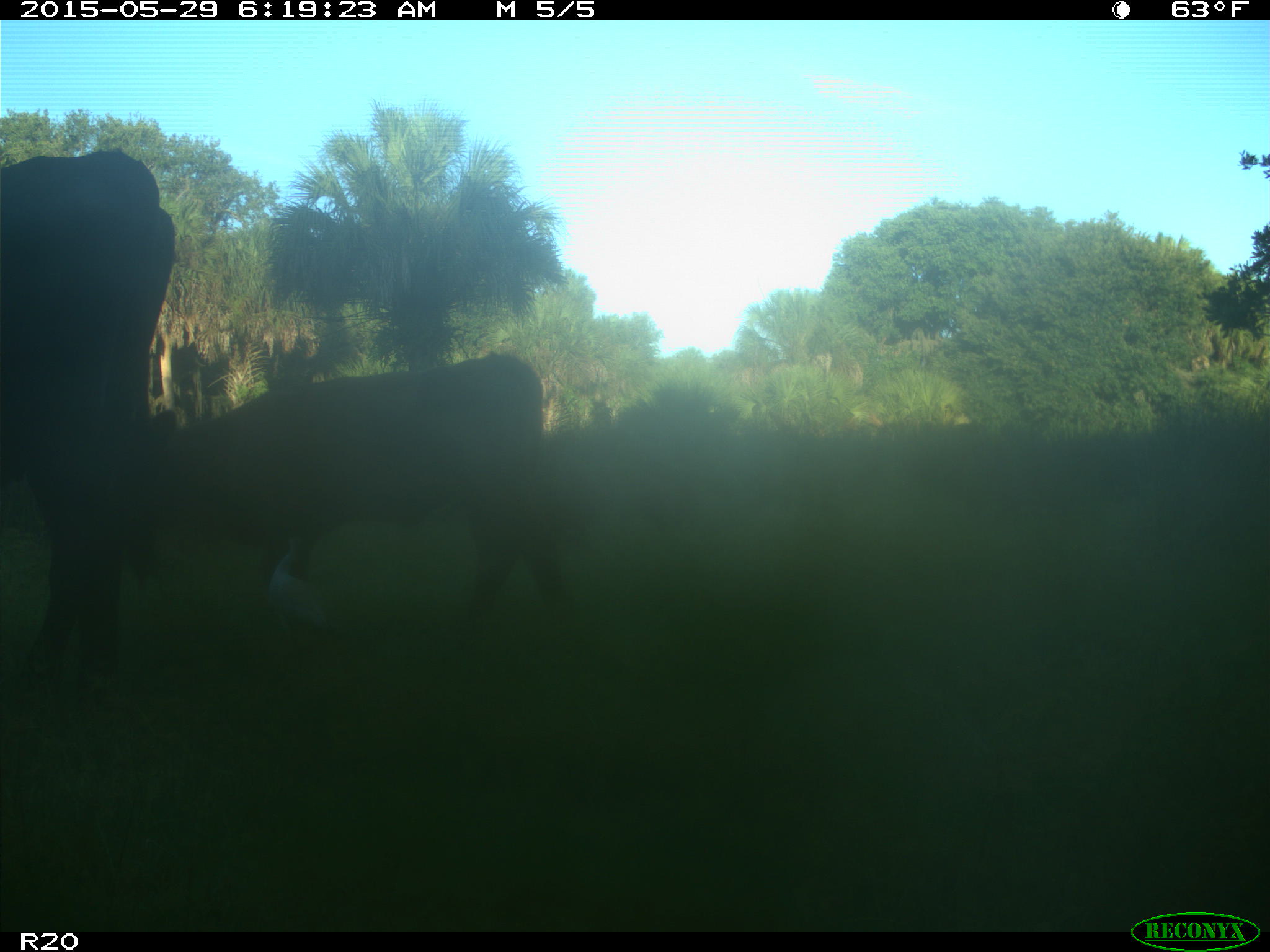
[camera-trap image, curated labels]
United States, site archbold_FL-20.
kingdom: Animalia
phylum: Chordata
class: Mammalia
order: Artiodactyla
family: Bovidae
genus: Bos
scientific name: Bos taurus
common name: domestic cow